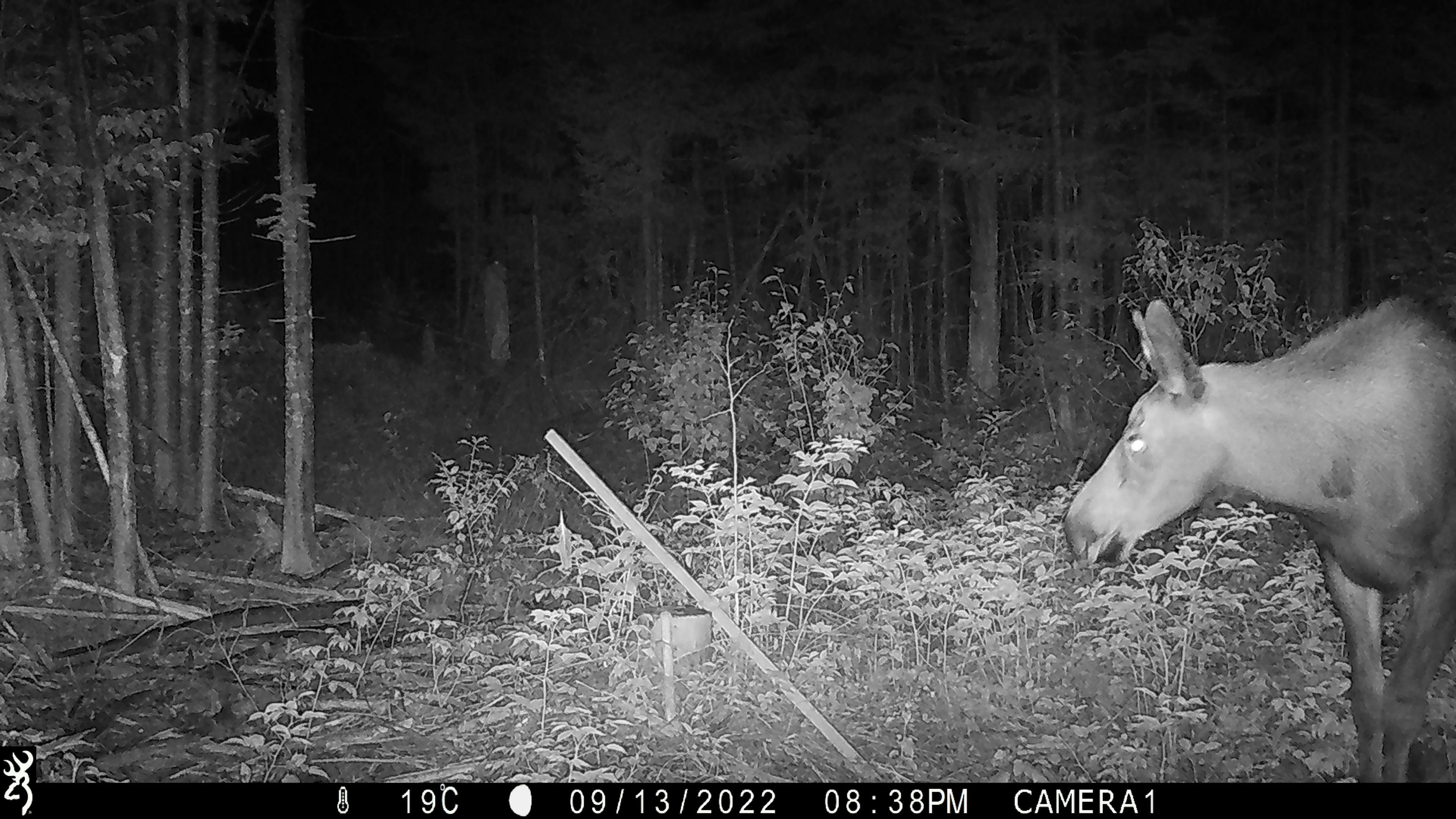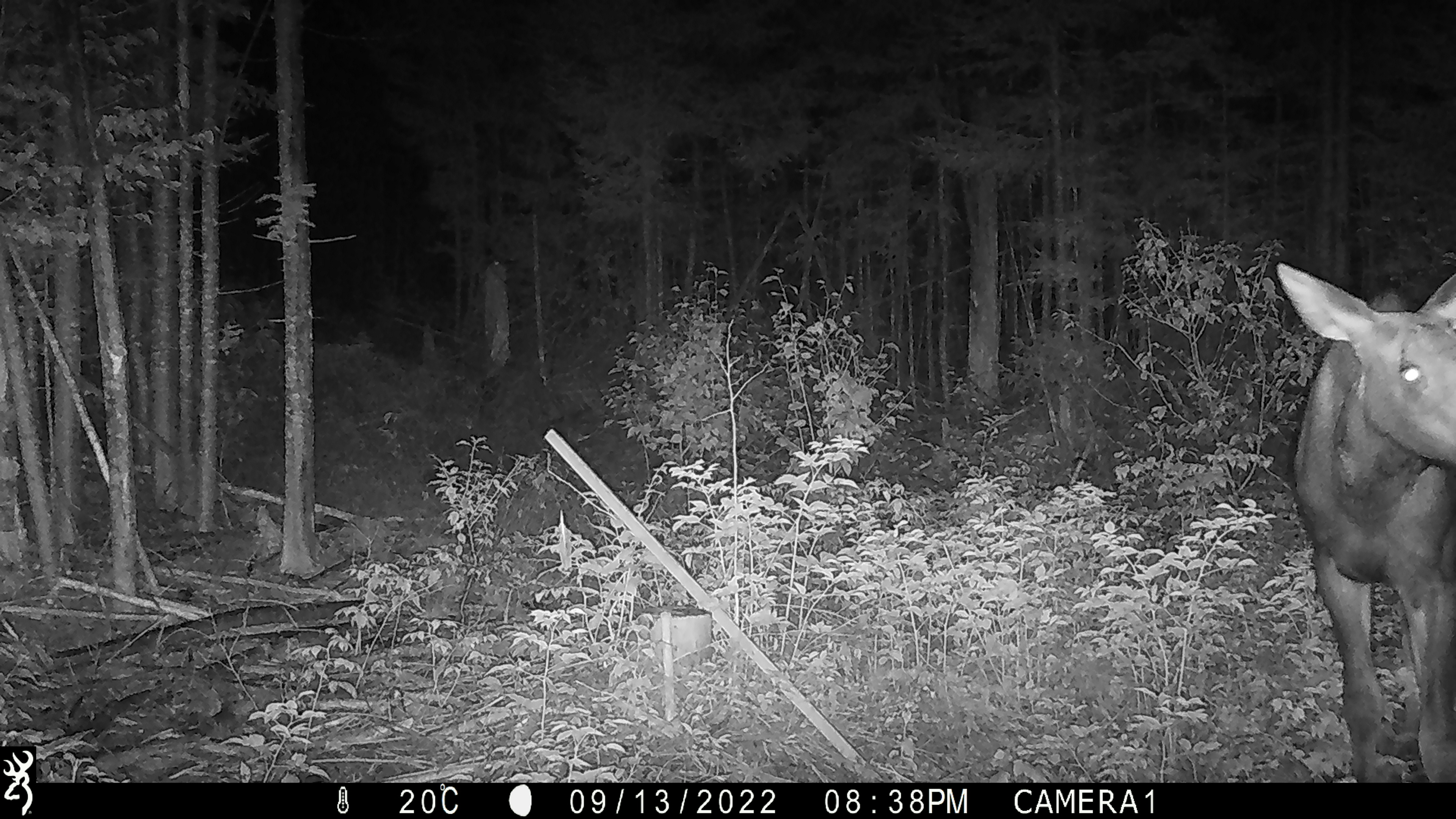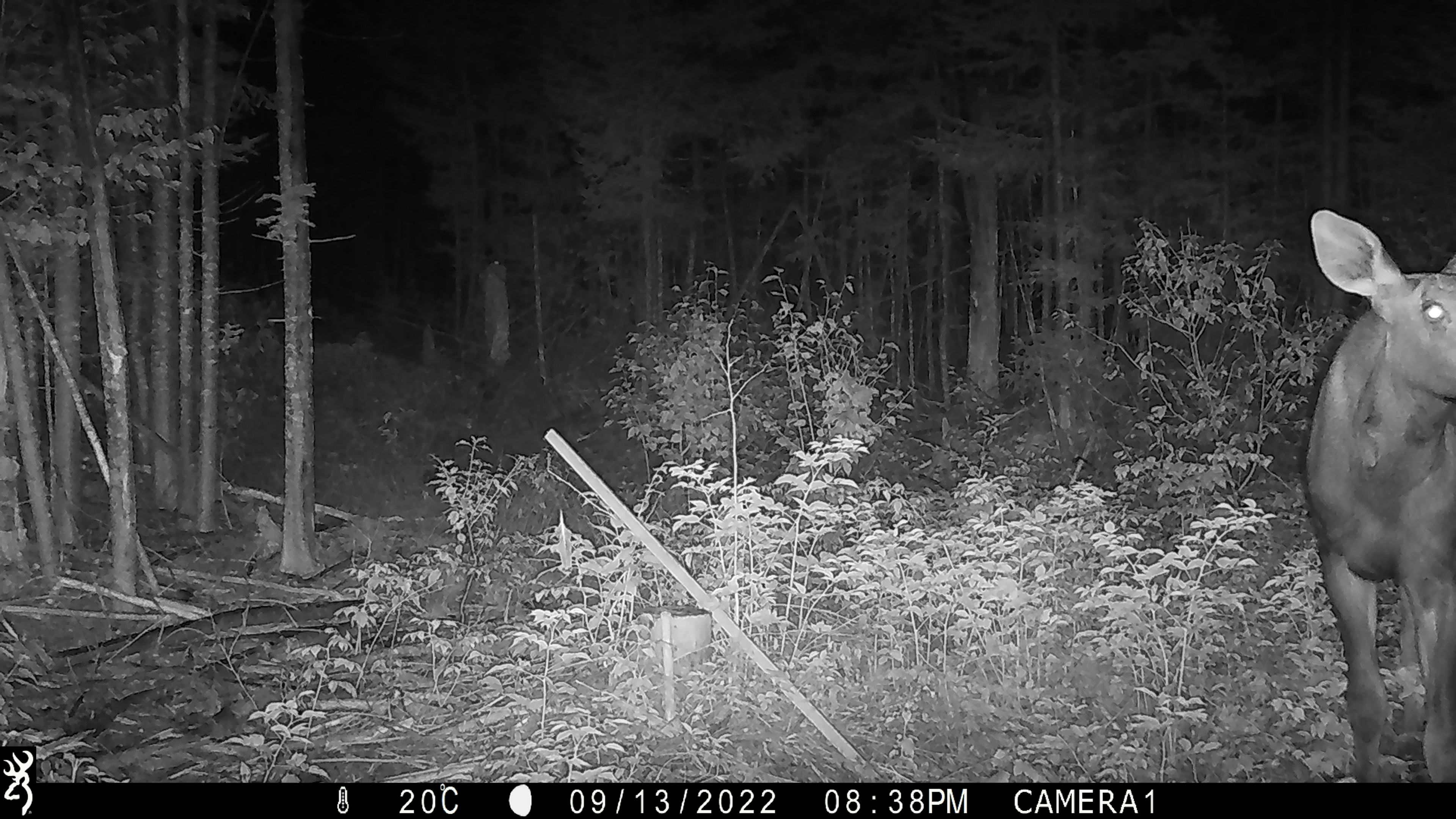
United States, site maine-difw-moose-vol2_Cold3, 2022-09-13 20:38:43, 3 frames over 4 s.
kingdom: Animalia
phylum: Chordata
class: Mammalia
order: Artiodactyla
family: Cervidae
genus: Alces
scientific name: Alces alces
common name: moose